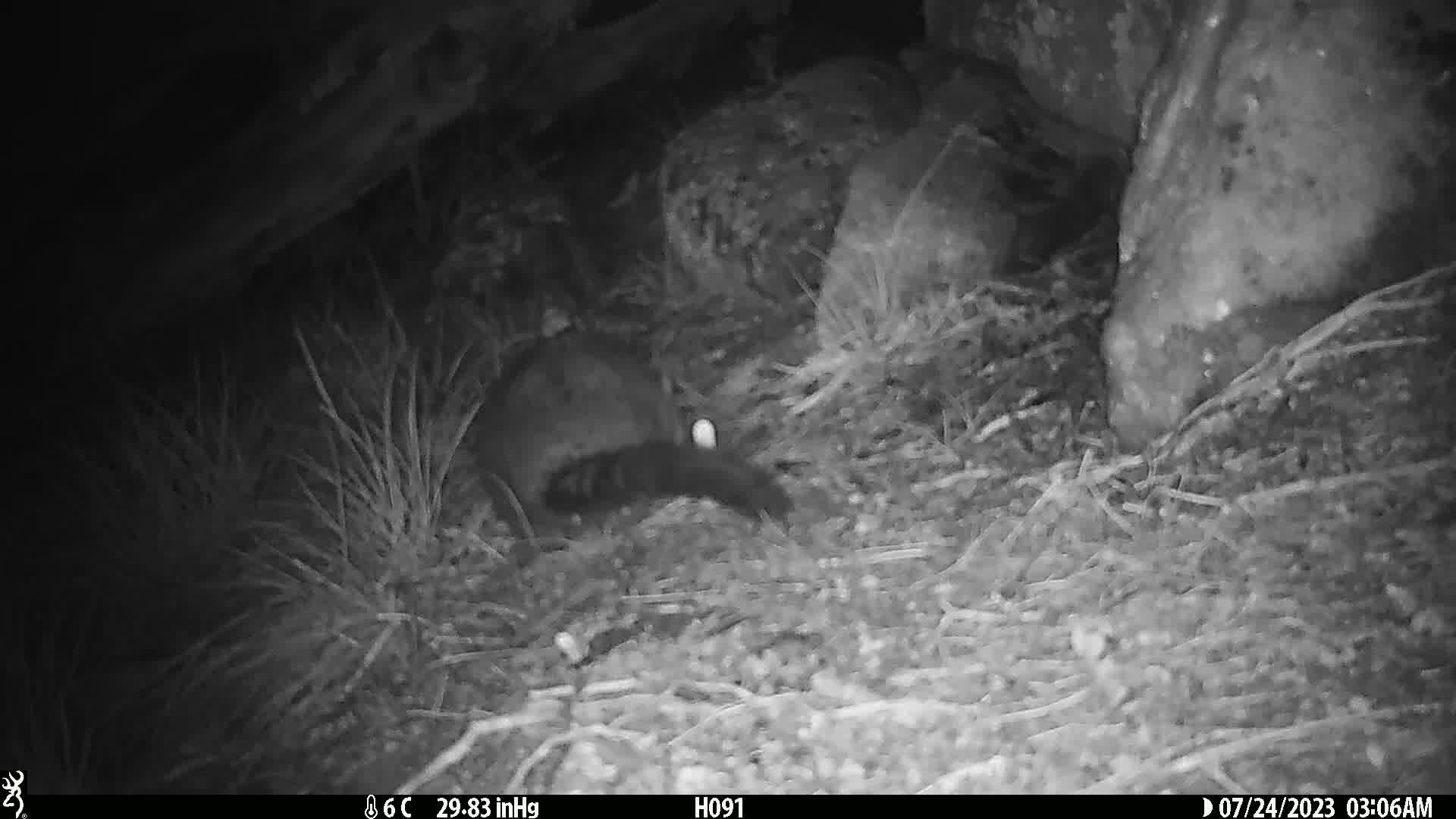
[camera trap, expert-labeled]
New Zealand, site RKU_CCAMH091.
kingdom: Animalia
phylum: Chordata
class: Mammalia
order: Diprotodontia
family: Phalangeridae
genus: Trichosurus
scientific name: Trichosurus vulpecula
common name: common brushtail possum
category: possum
Possum (common brushtail possum) (Trichosurus vulpecula).